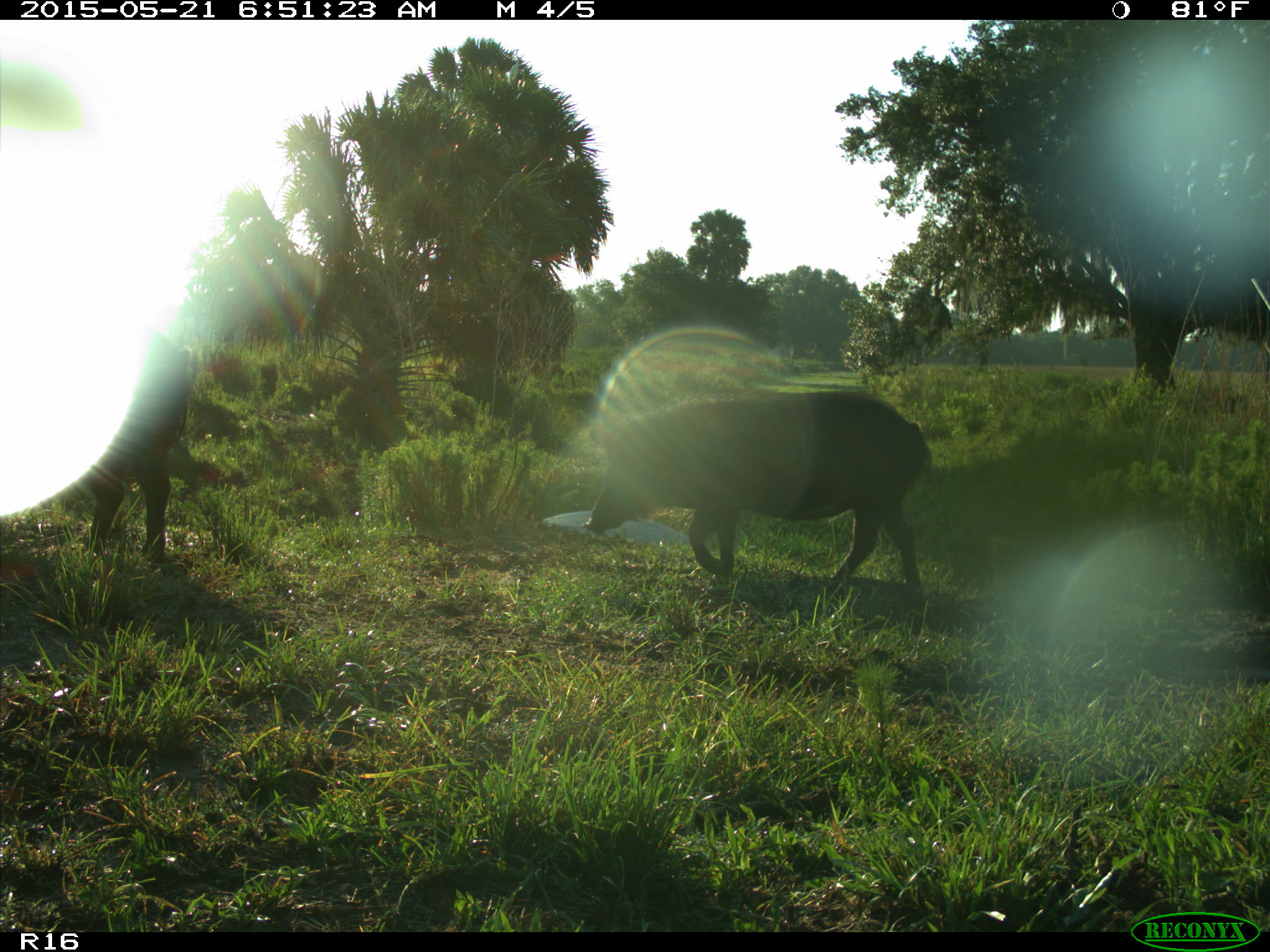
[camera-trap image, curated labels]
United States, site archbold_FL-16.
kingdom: Animalia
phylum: Chordata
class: Mammalia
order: Artiodactyla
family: Suidae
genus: Sus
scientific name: Sus scrofa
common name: wild boar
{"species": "Sus scrofa (wild boar)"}